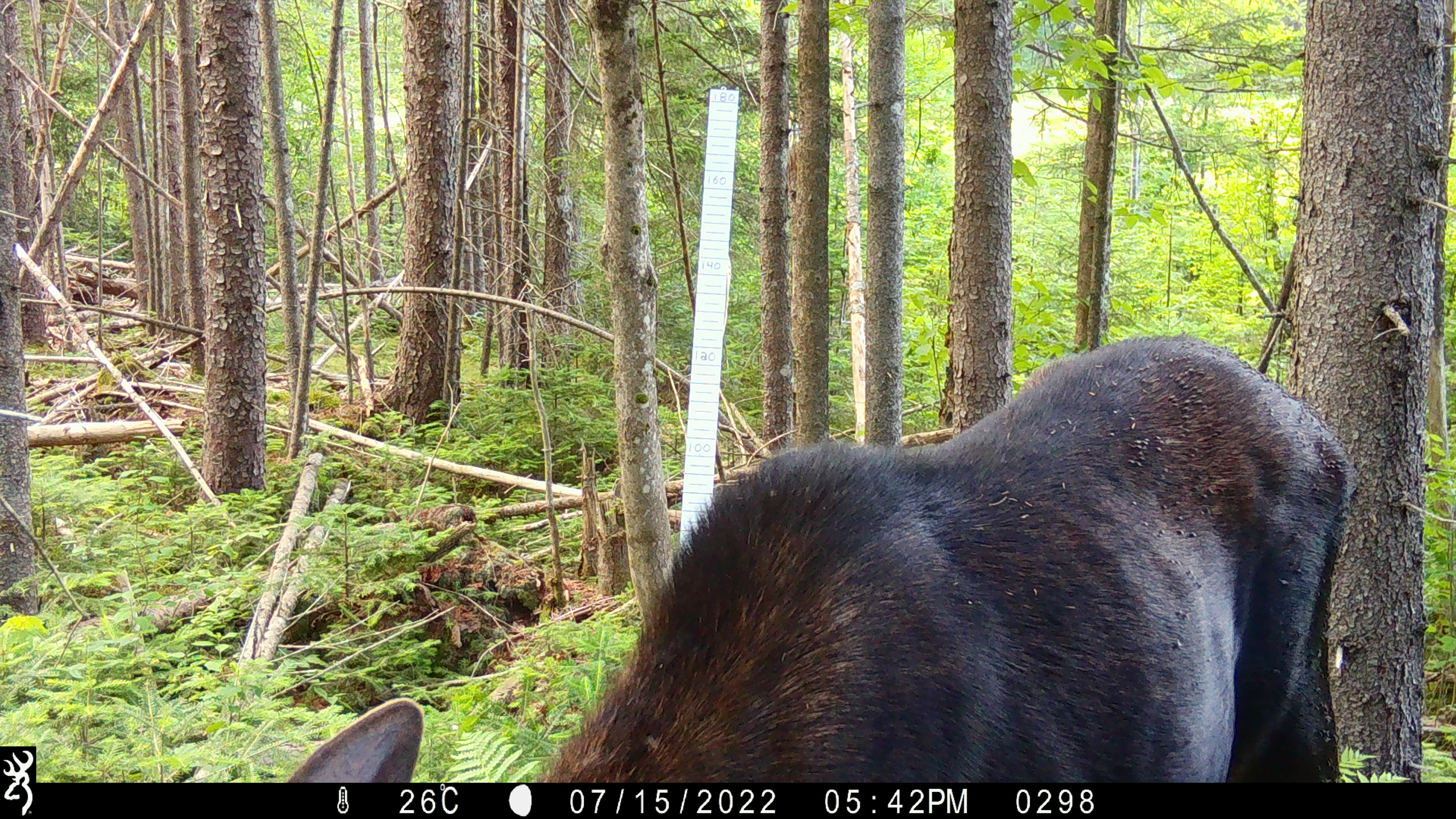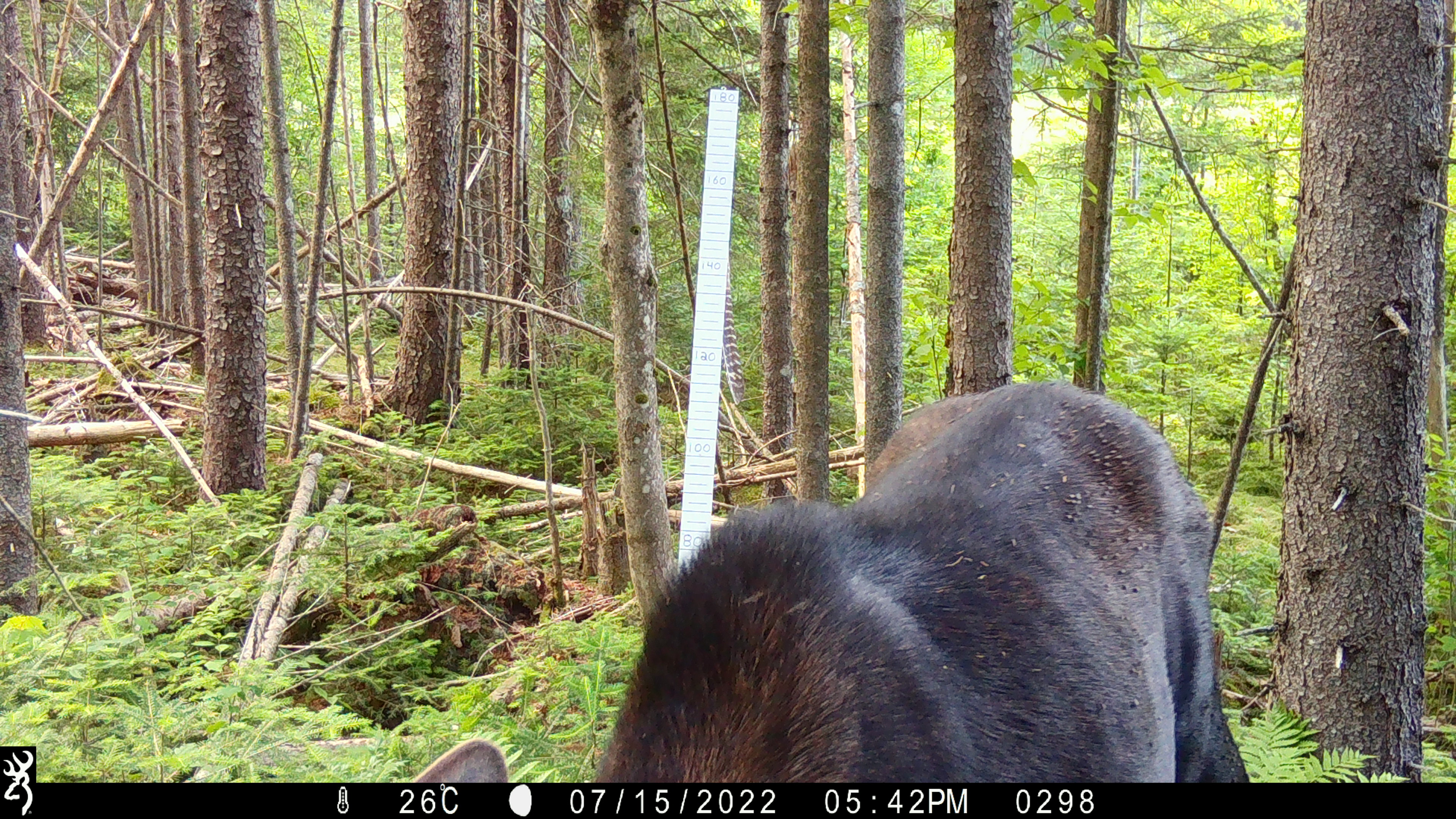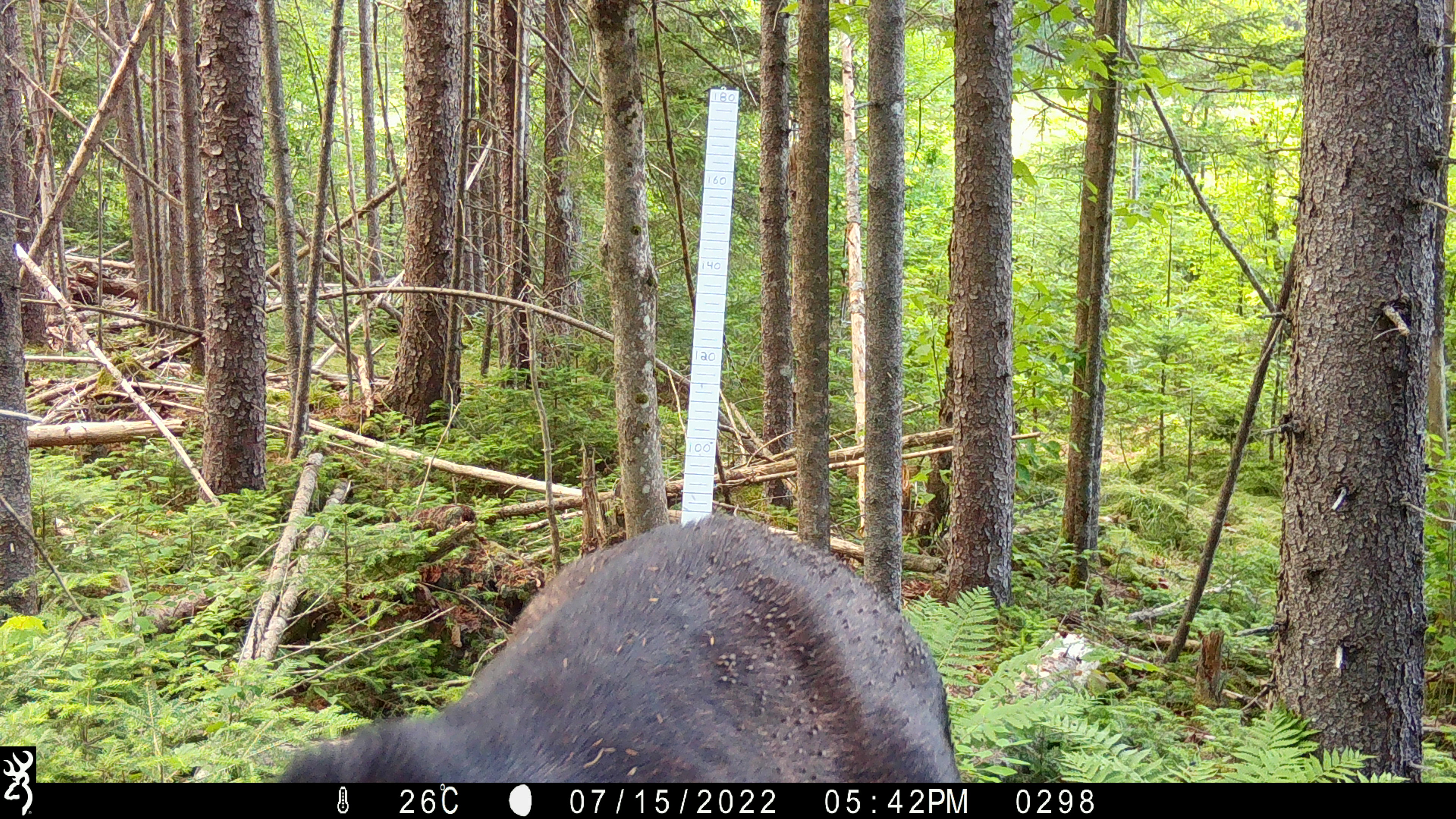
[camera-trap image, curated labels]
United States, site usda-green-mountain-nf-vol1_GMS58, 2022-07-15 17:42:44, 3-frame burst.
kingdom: Animalia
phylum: Chordata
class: Mammalia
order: Artiodactyla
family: Cervidae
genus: Alces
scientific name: Alces alces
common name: moose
Moose (Alces alces).